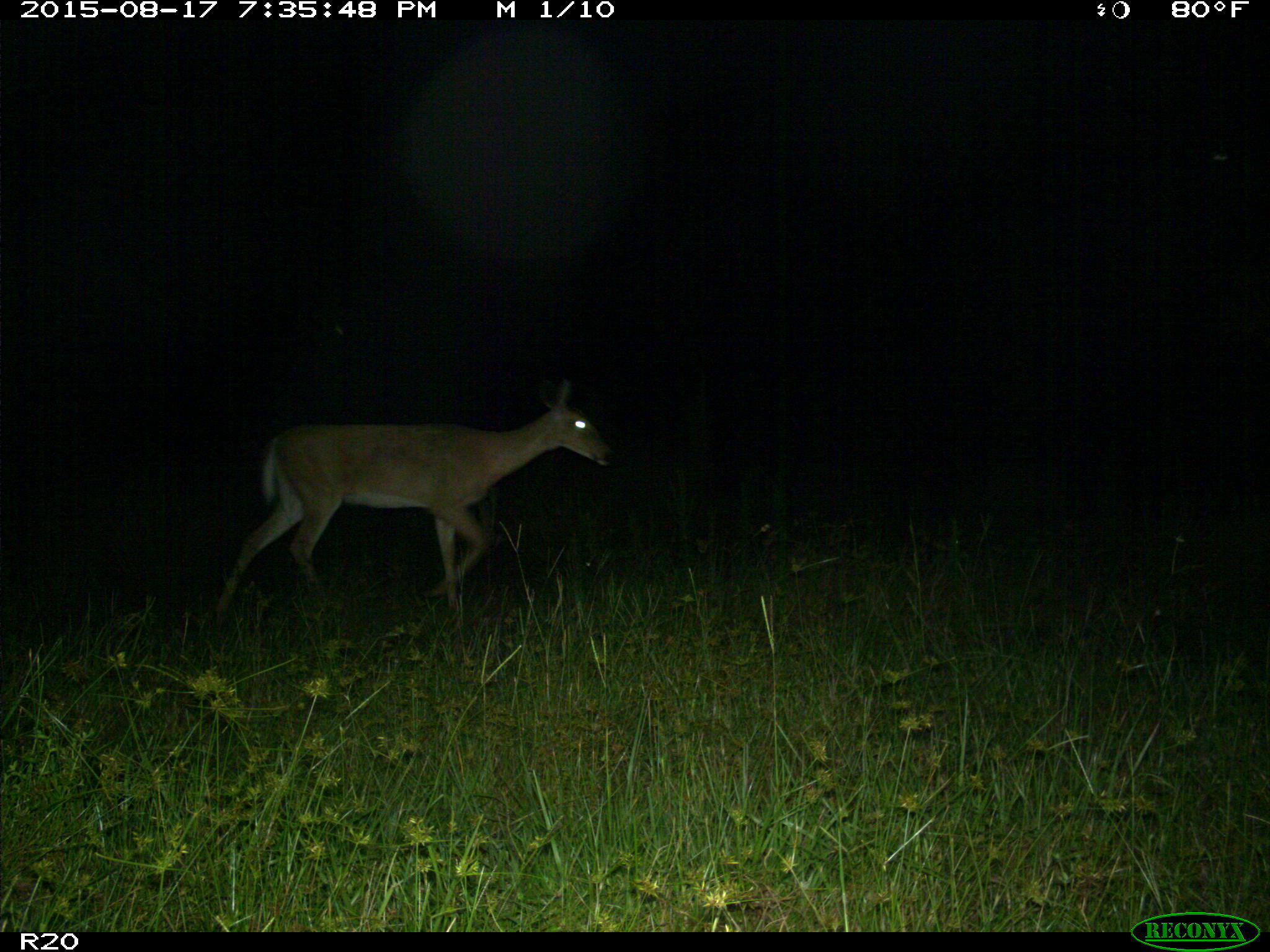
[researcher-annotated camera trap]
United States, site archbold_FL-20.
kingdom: Animalia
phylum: Chordata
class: Mammalia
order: Artiodactyla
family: Cervidae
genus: Odocoileus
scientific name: Odocoileus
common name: deer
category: unidentified deer